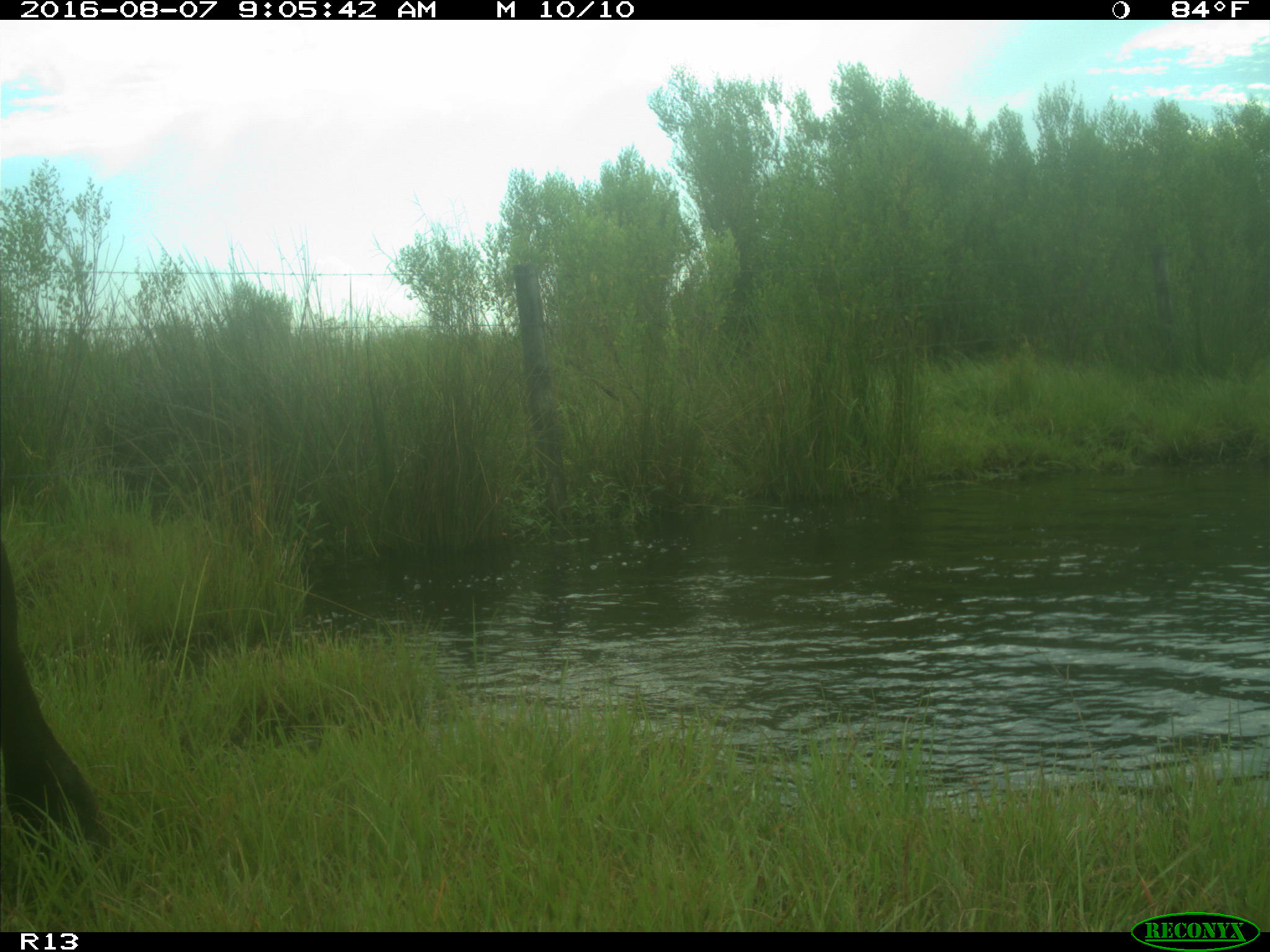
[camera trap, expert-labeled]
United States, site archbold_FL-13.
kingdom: Animalia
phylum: Chordata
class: Mammalia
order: Artiodactyla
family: Bovidae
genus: Bos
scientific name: Bos taurus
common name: domestic cow